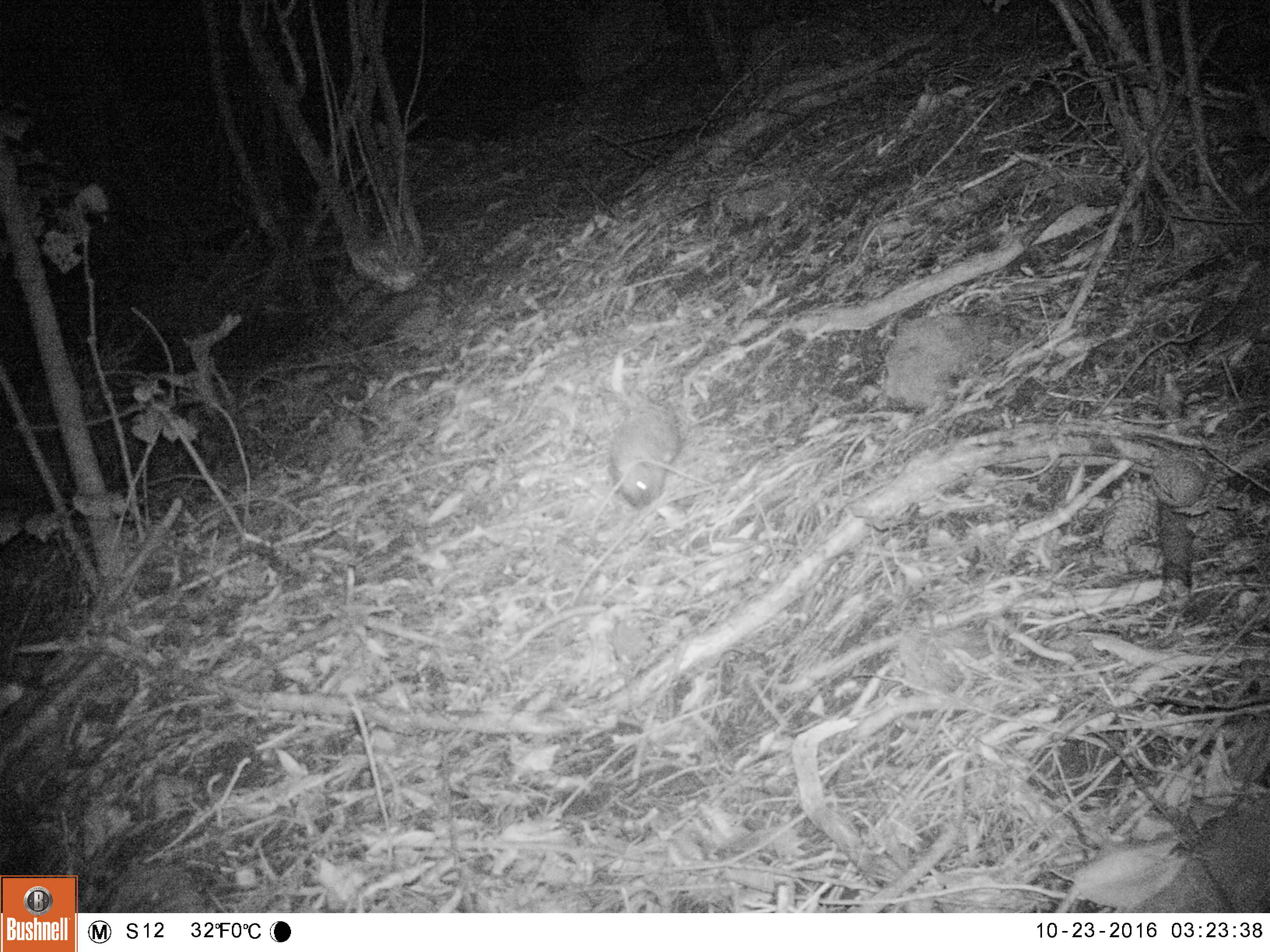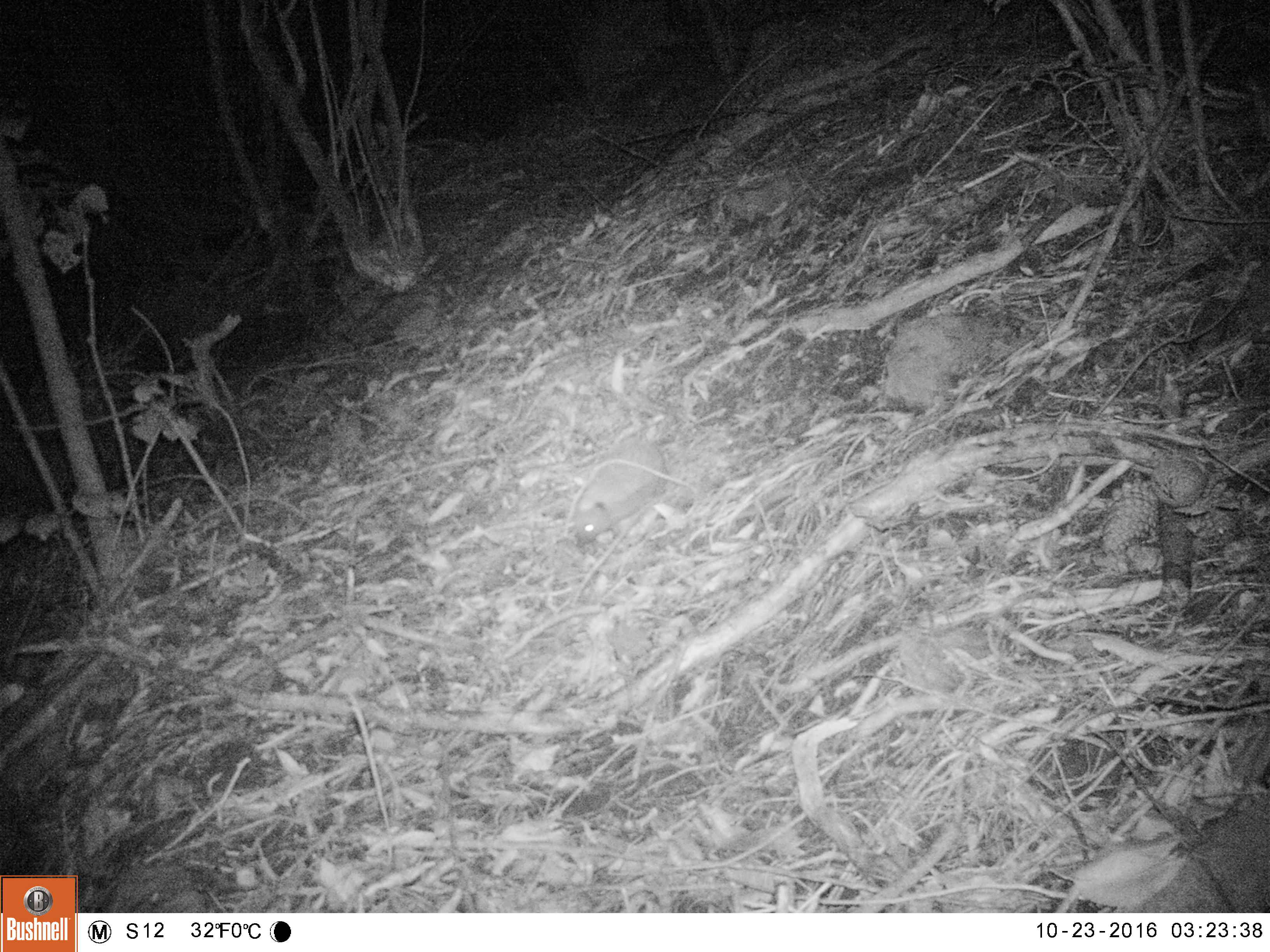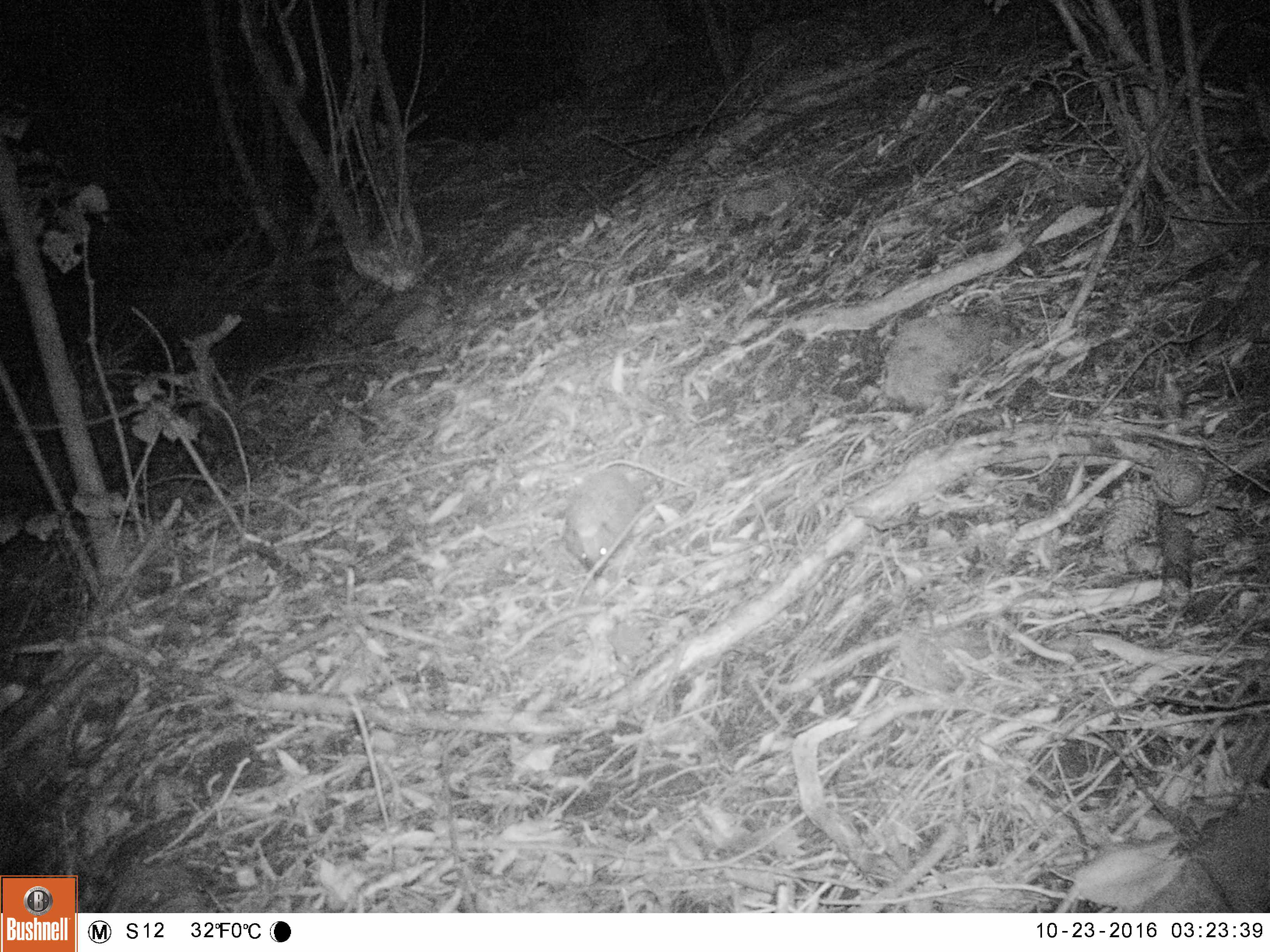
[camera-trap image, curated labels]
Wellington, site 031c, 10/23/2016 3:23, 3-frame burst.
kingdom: Animalia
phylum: Chordata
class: Mammalia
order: Eulipotyphla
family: Erinaceidae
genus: Erinaceus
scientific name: Erinaceus europaeus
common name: hedgehog